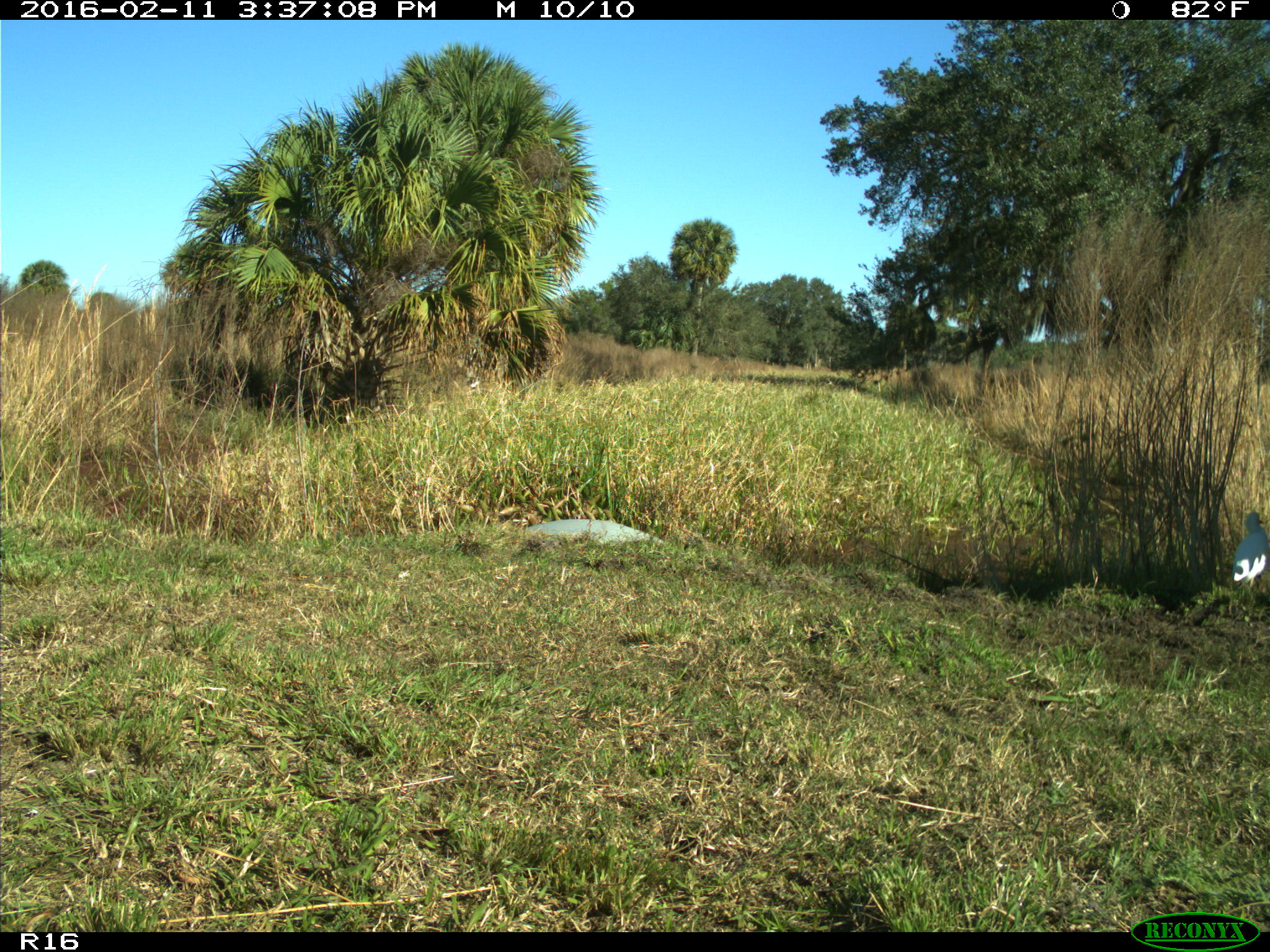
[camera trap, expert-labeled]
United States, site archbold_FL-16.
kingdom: Animalia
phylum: Chordata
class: Aves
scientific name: Aves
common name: birds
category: unidentified bird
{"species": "unidentified bird (birds) (Aves)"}